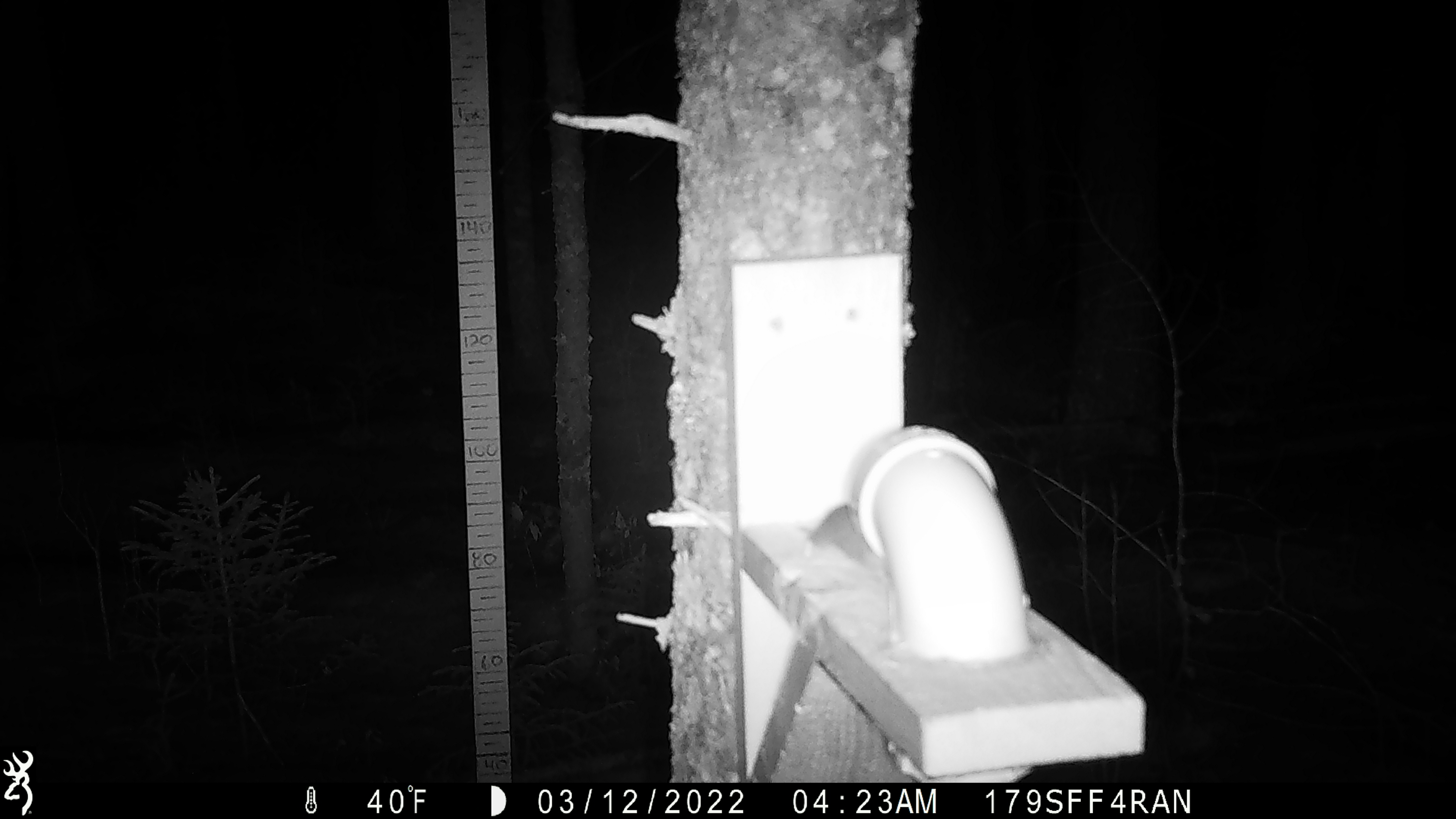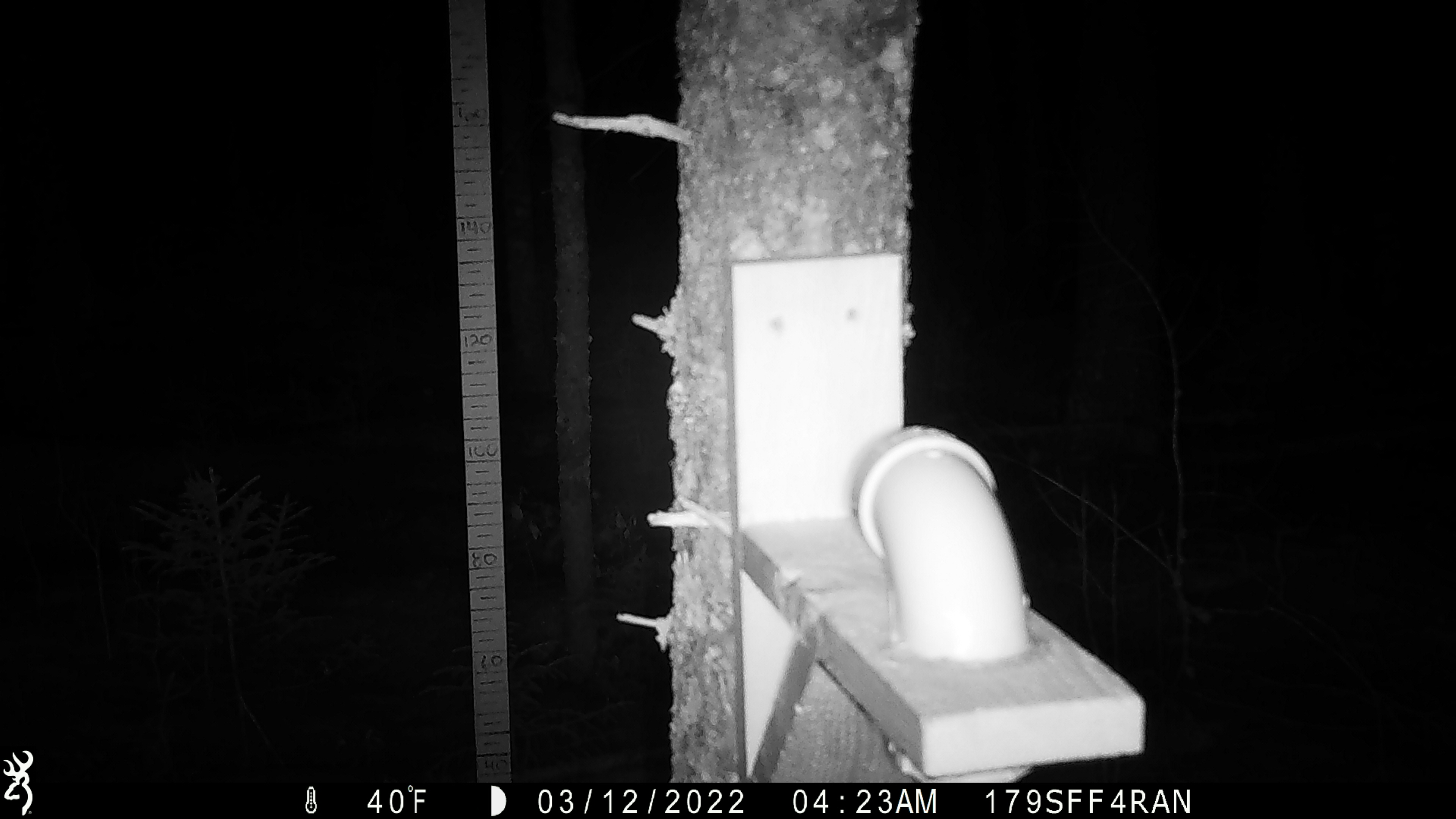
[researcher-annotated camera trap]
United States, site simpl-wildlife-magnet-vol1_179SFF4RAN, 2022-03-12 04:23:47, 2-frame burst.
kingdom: Animalia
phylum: Chordata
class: Mammalia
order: Rodentia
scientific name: Rodentia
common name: mouse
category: mouse sp.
Mouse sp. (mouse) (Rodentia).